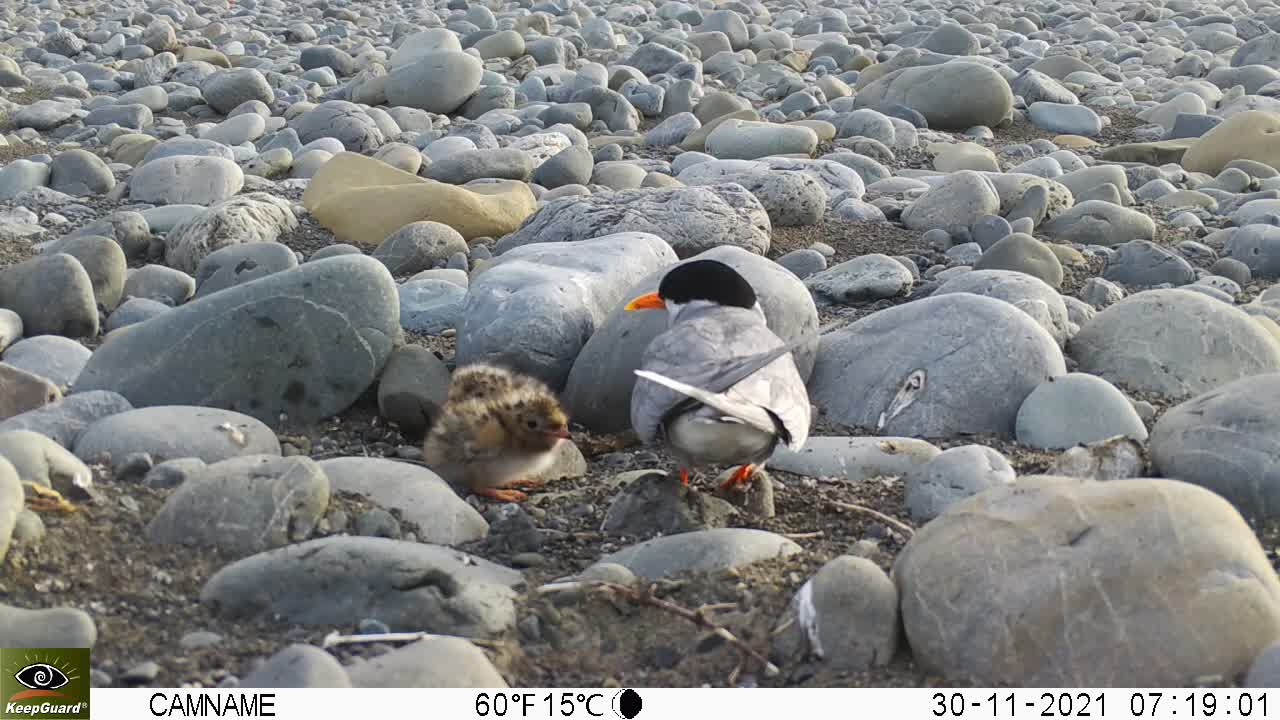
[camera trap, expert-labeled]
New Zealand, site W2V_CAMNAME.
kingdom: Animalia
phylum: Chordata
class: Aves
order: Charadriiformes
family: Laridae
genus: Chlidonias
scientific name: Chlidonias albostriatus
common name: black-fronted tern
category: black fronted tern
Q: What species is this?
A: Black fronted tern (black-fronted tern) (Chlidonias albostriatus).